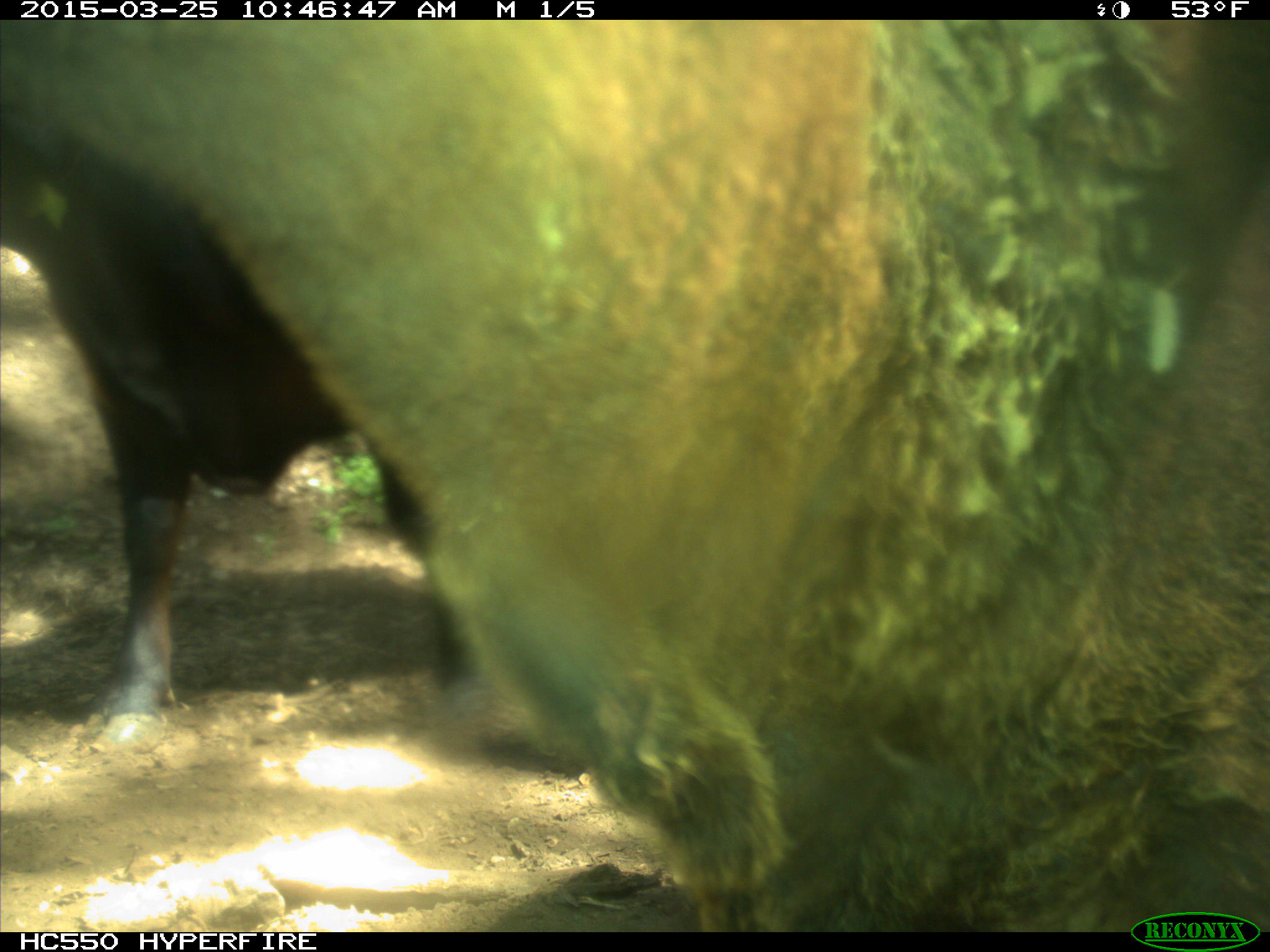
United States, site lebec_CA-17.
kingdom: Animalia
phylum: Chordata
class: Mammalia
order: Artiodactyla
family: Bovidae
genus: Bos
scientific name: Bos taurus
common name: domestic cow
Bos taurus (domestic cow).